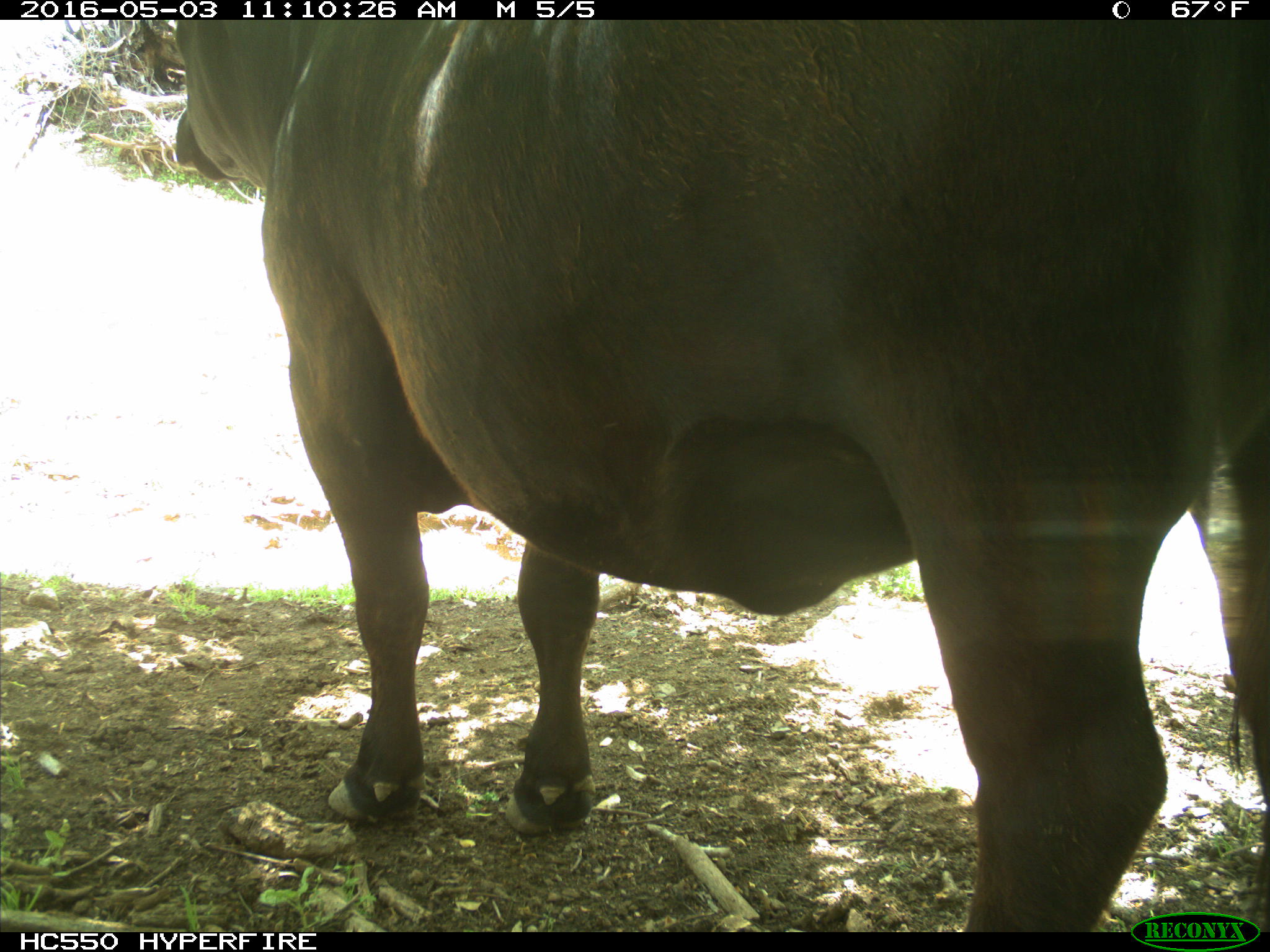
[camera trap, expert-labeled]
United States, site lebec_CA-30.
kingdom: Animalia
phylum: Chordata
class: Mammalia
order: Artiodactyla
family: Bovidae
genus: Bos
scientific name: Bos taurus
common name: domestic cow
Bos taurus (domestic cow).